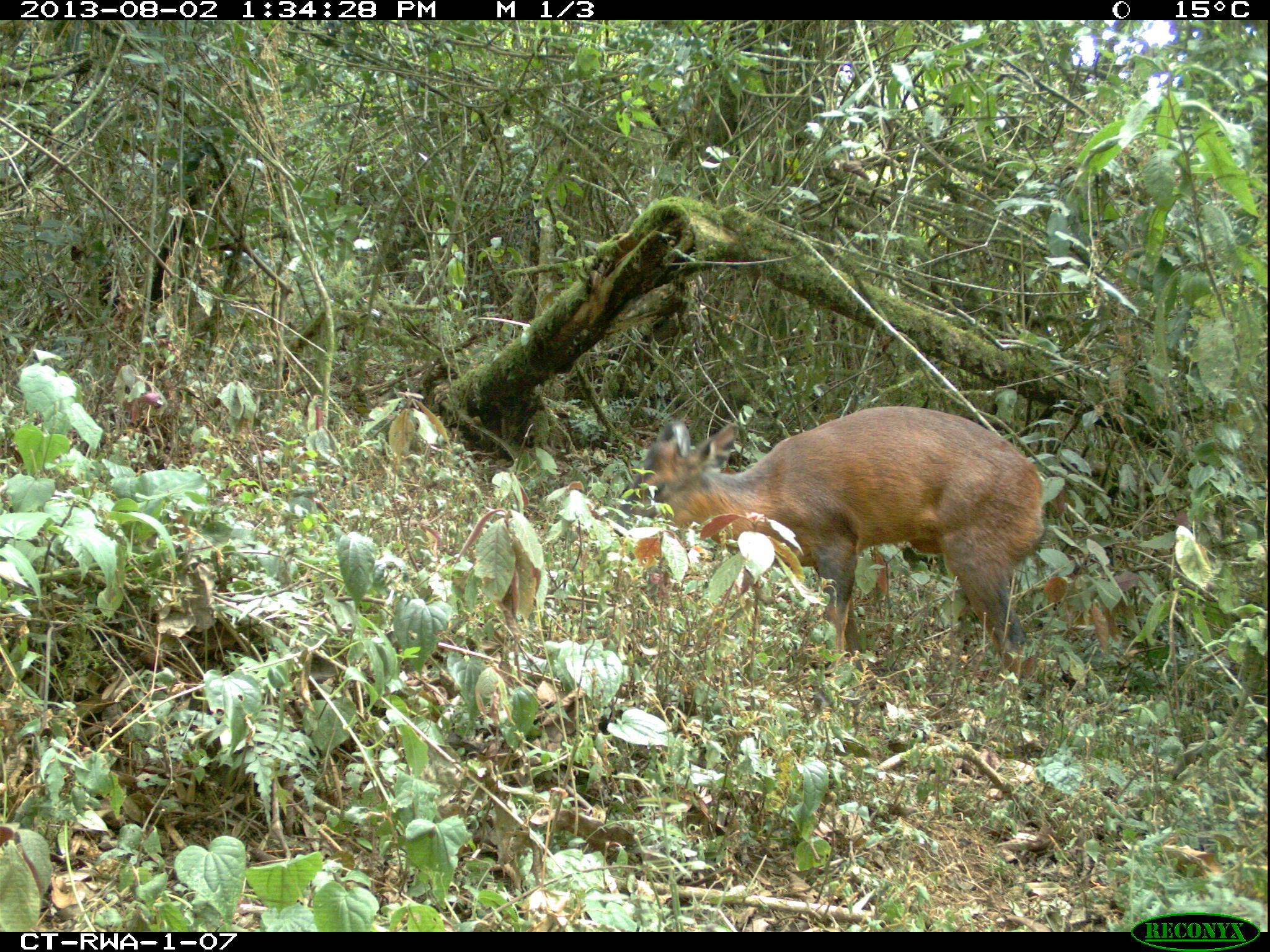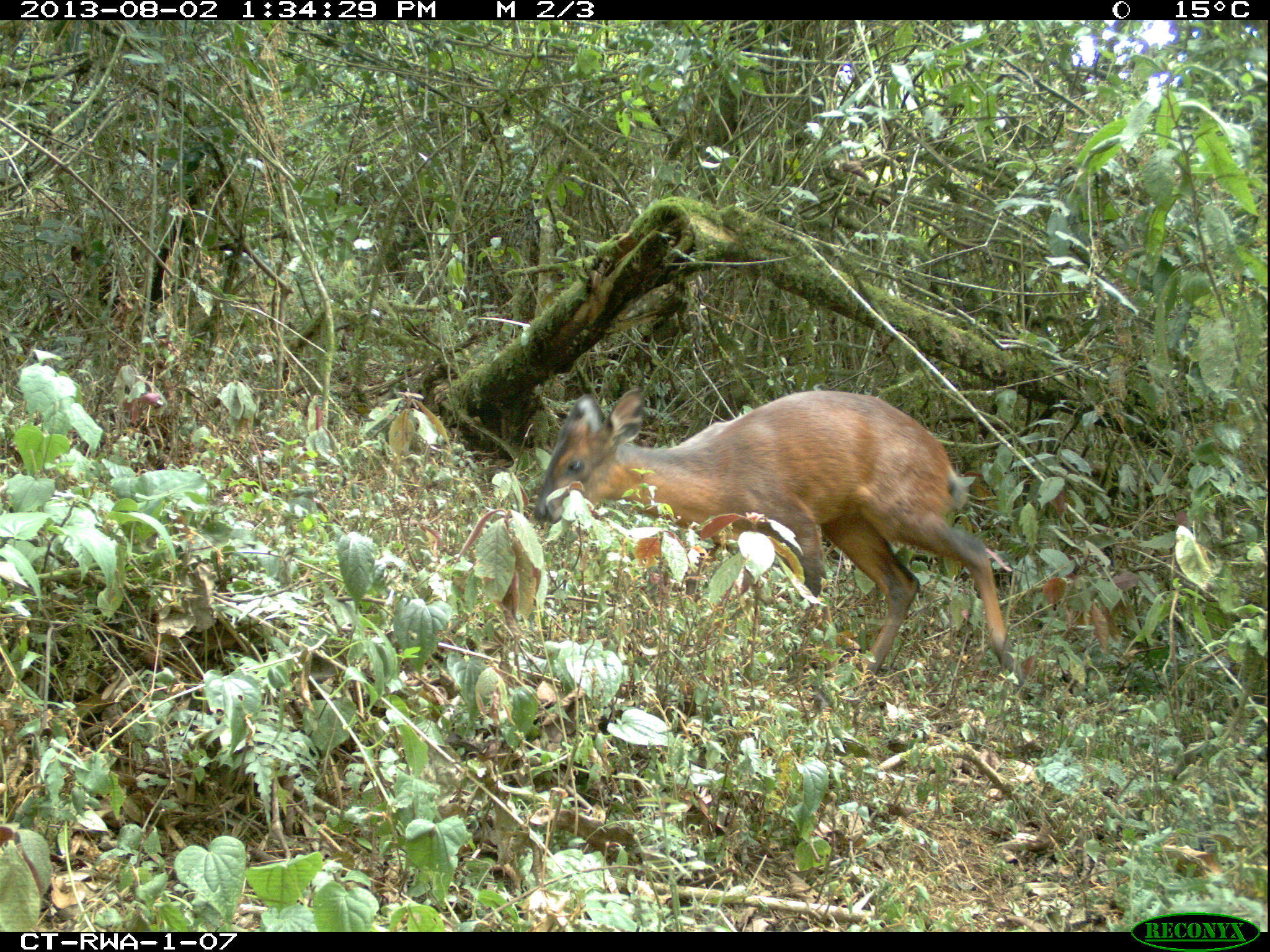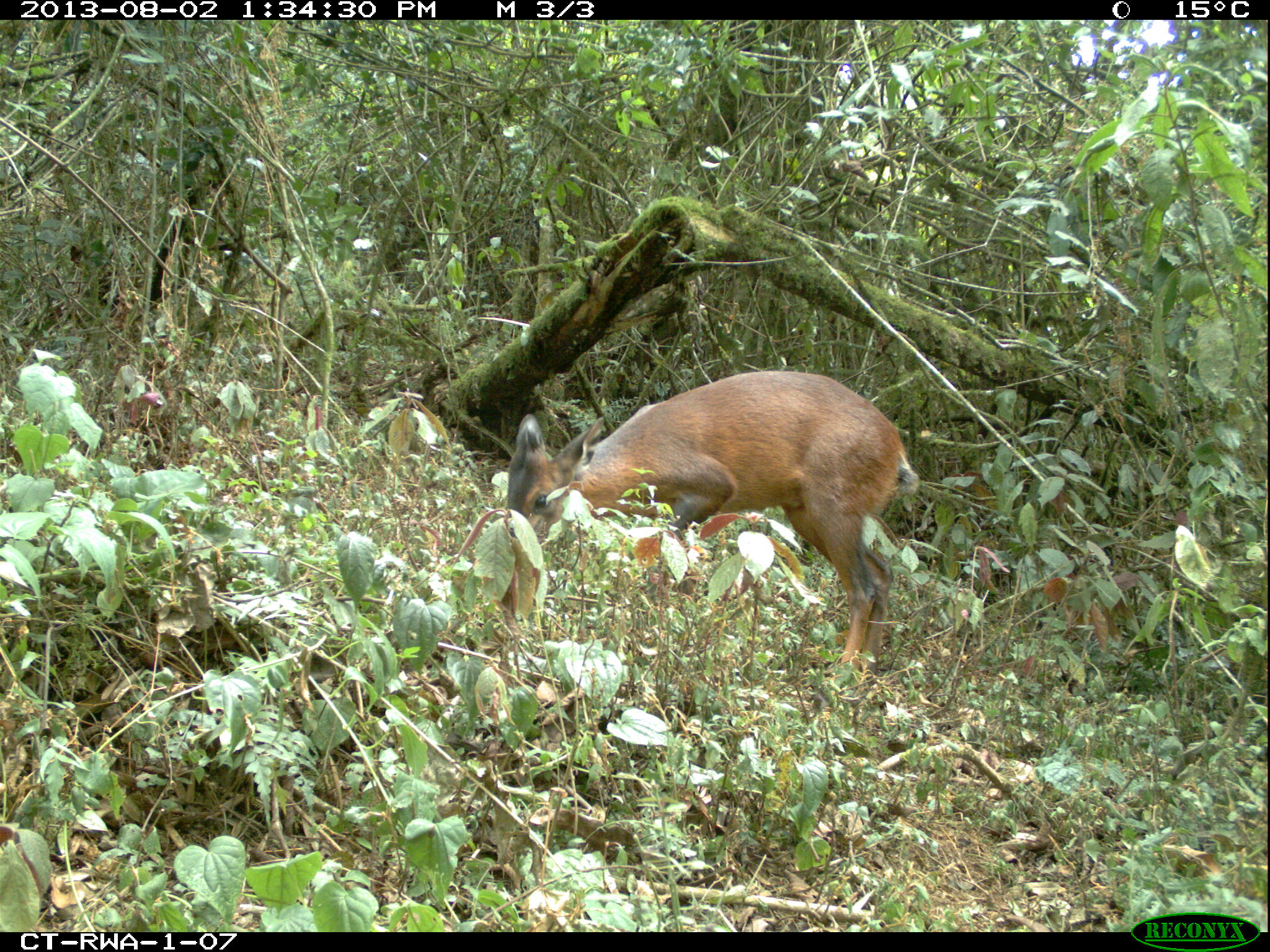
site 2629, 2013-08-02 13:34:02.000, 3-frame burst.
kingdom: Animalia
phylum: Chordata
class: Mammalia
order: Artiodactyla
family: Bovidae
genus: Cephalophus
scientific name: Cephalophus nigrifrons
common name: black-fronted duiker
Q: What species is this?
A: Cephalophus nigrifrons (black-fronted duiker).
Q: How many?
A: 1.